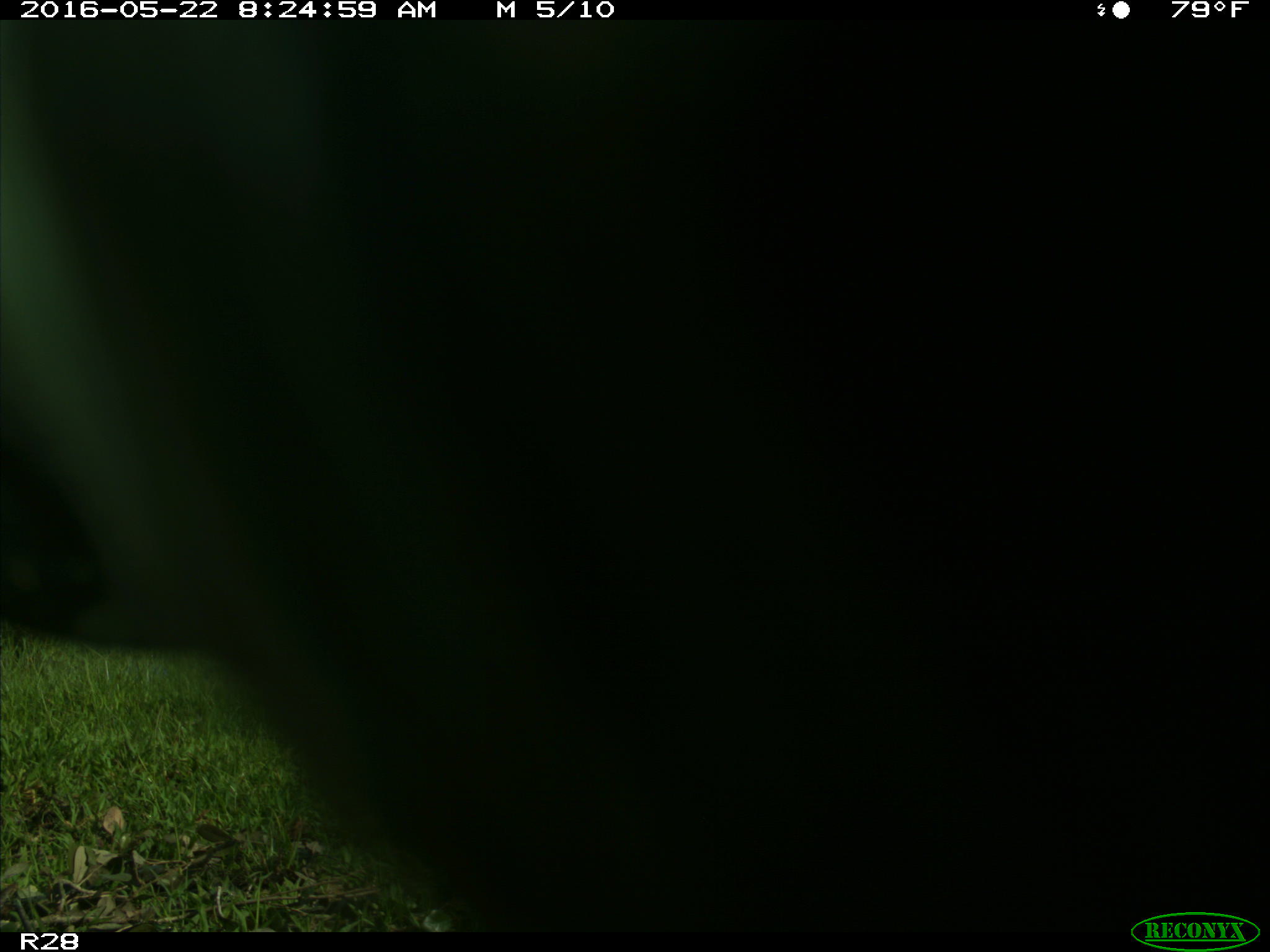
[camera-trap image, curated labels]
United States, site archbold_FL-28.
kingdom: Animalia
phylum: Chordata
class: Mammalia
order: Artiodactyla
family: Bovidae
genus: Bos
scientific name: Bos taurus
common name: domestic cow